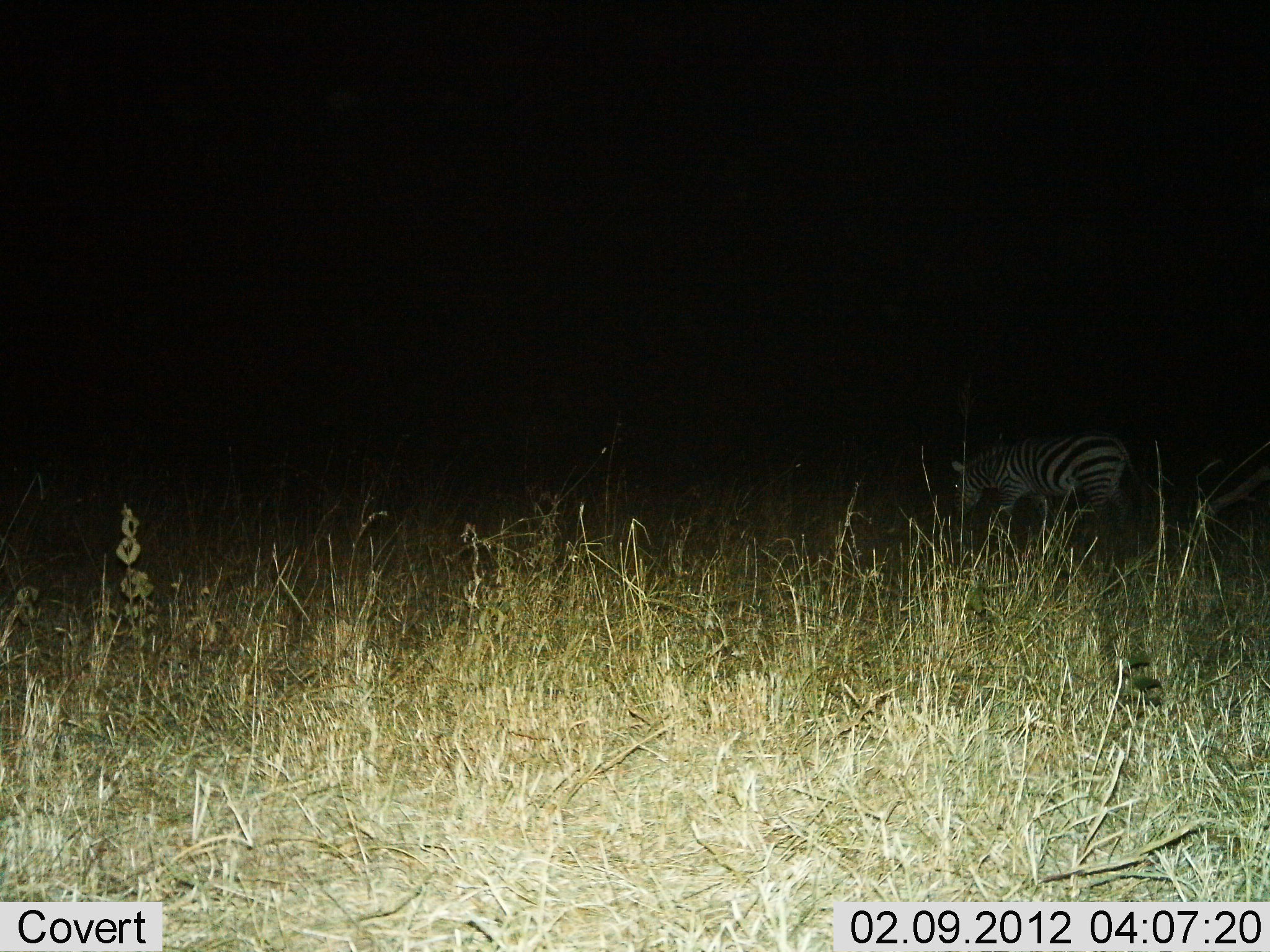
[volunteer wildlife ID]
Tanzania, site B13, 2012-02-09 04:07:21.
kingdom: Animalia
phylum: Chordata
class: Mammalia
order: Perissodactyla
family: Equidae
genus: Equus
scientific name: Equus quagga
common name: plains zebra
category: zebra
Zebra (plains zebra) (Equus quagga), count 1. Behavior (volunteer vote fractions): standing 30%, resting 0%, moving 50%, interacting 0%. Young present (vote fraction): 0%. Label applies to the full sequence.